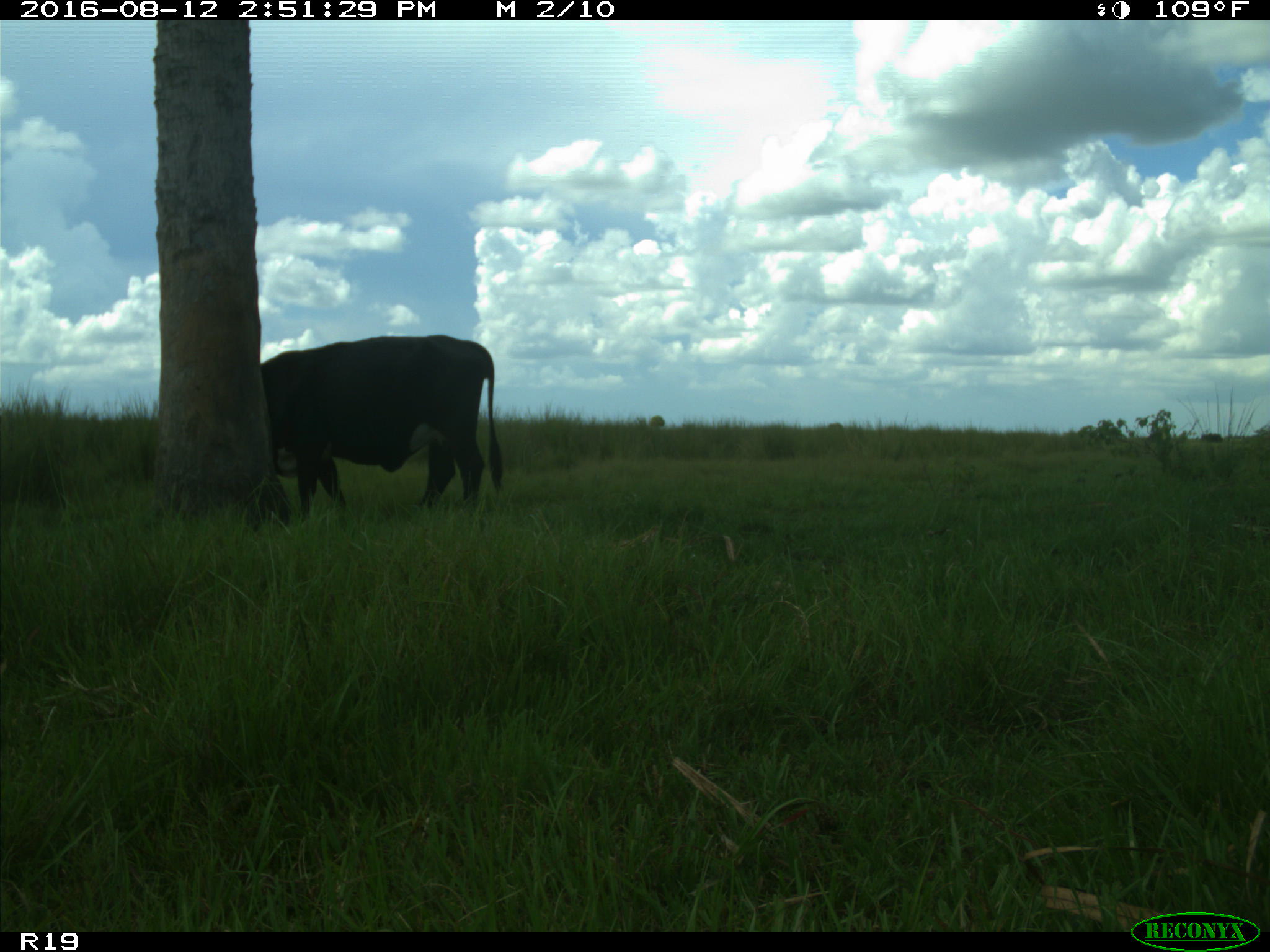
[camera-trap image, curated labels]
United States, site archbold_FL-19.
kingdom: Animalia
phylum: Chordata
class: Mammalia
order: Artiodactyla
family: Bovidae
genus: Bos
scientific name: Bos taurus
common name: domestic cow